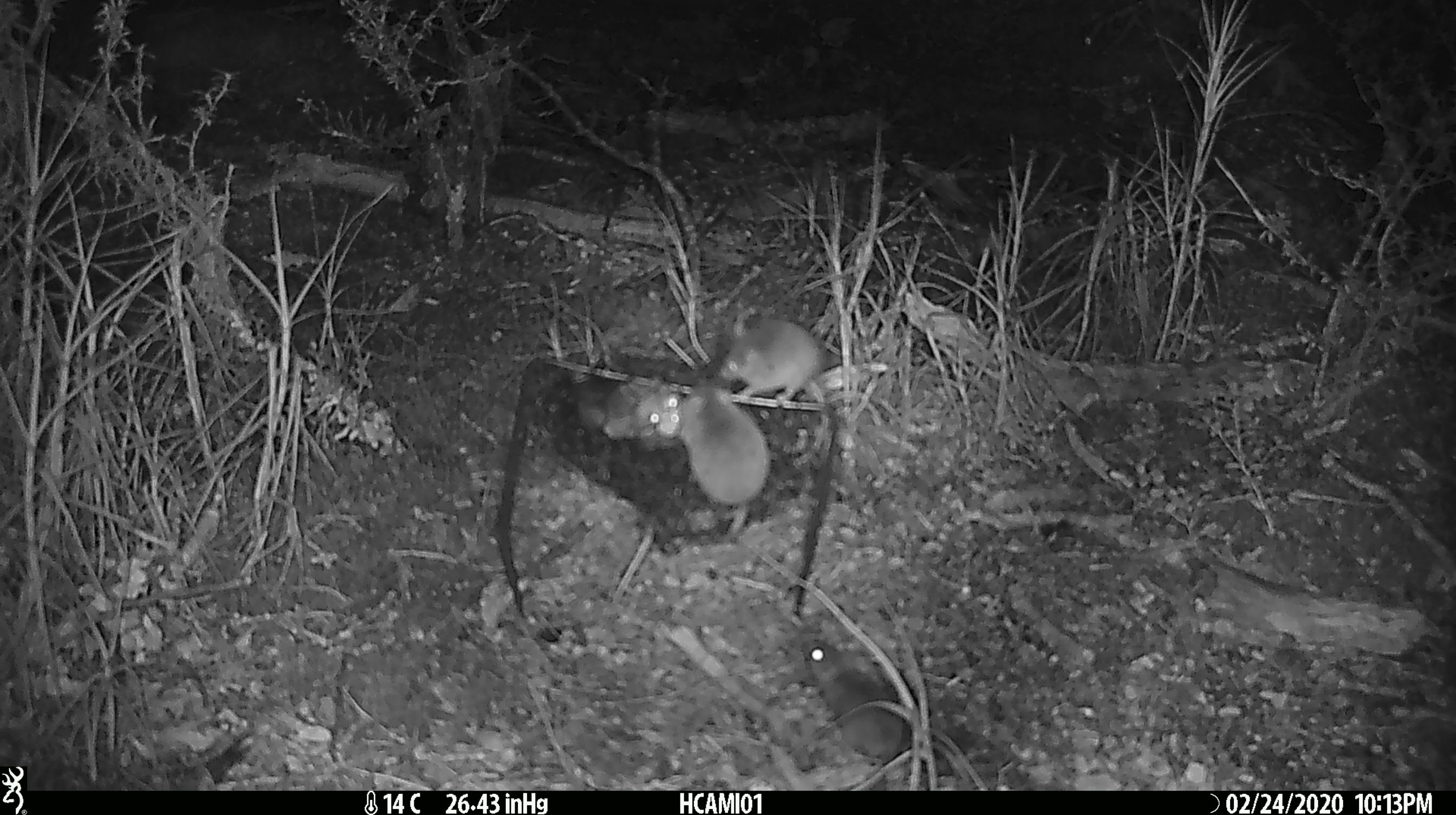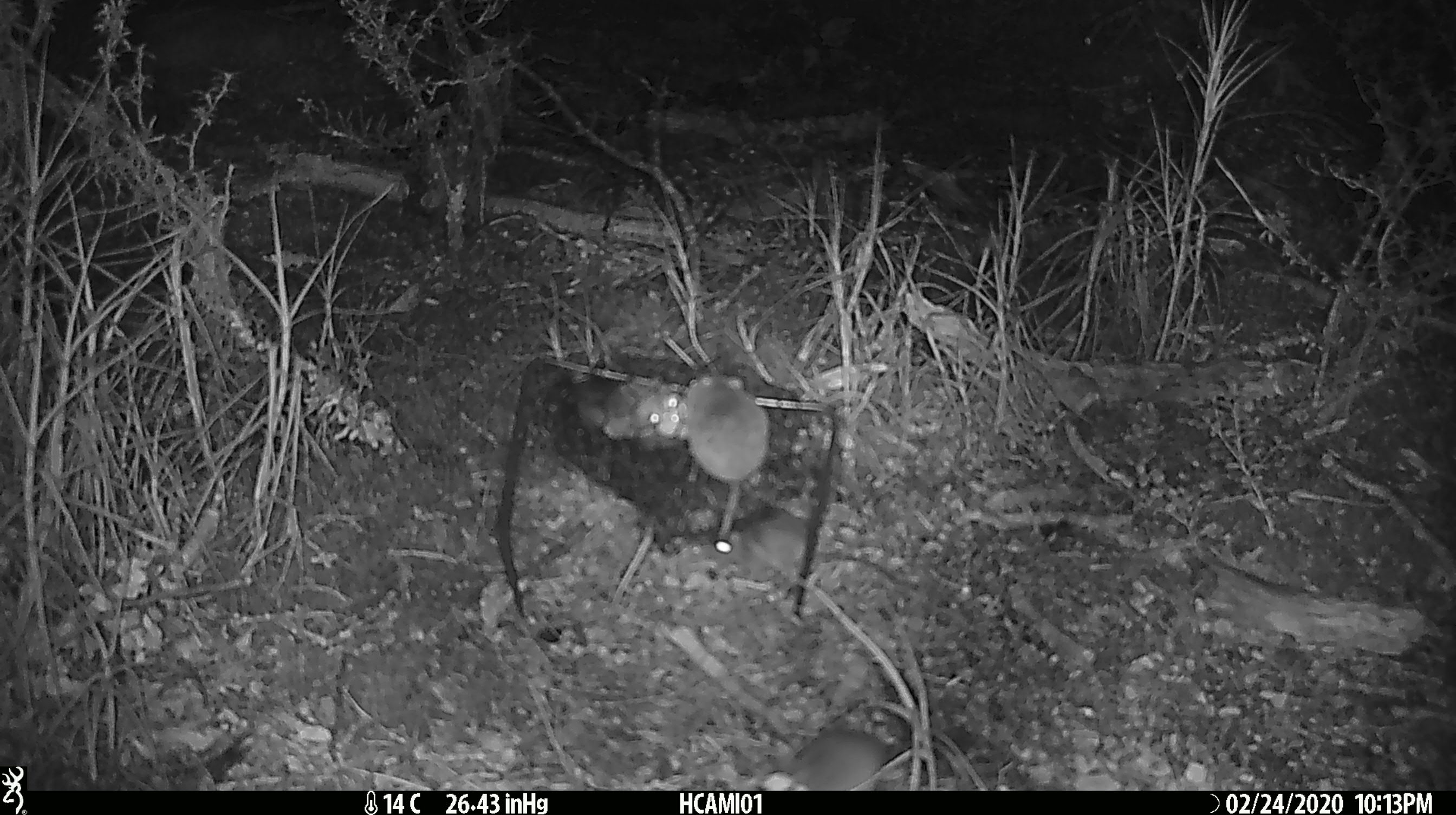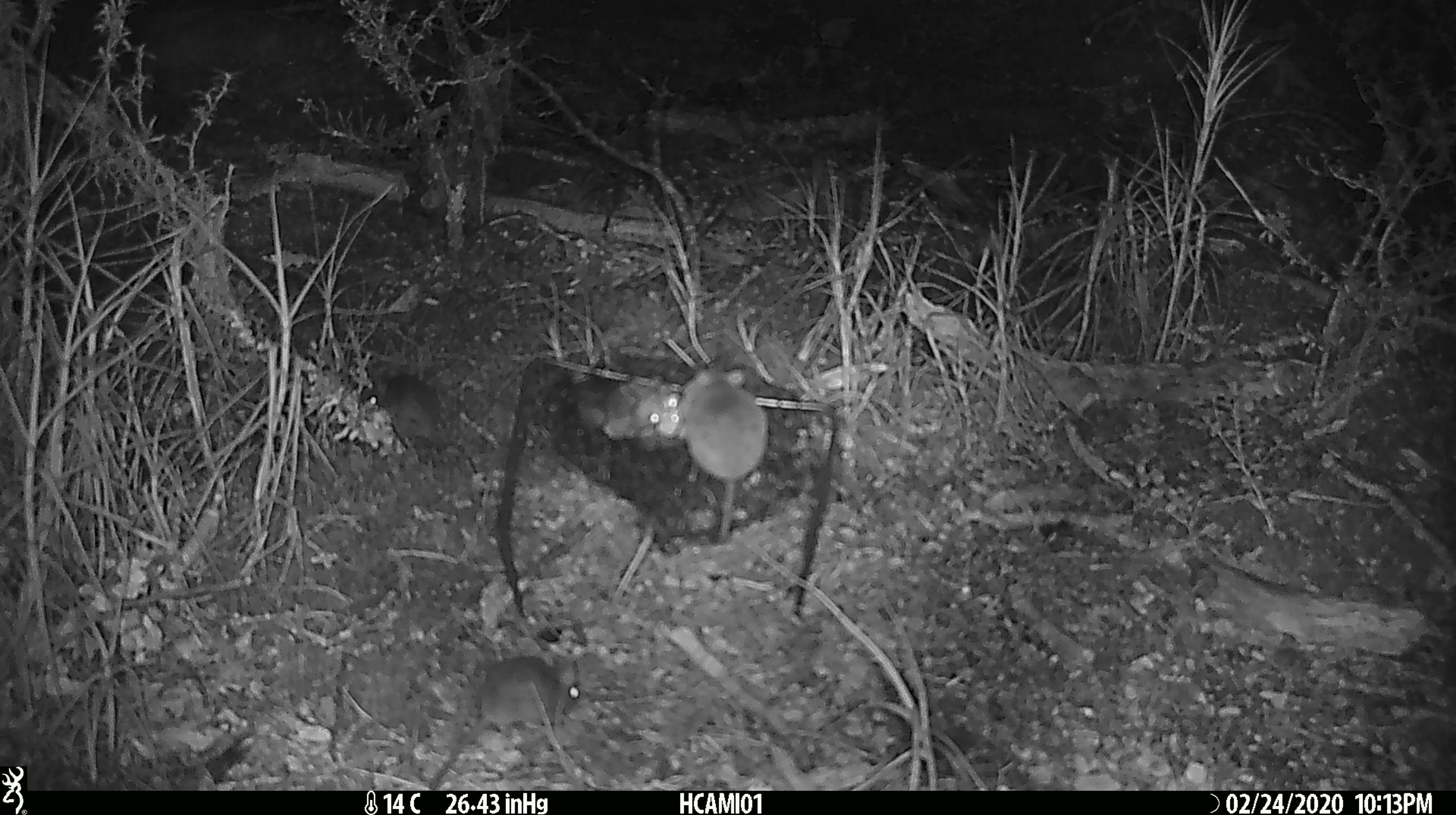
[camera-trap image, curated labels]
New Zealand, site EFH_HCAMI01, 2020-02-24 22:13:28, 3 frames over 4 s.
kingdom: Animalia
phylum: Chordata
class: Mammalia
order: Rodentia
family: Muridae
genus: Mus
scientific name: Mus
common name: mouse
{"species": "mouse (Mus)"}